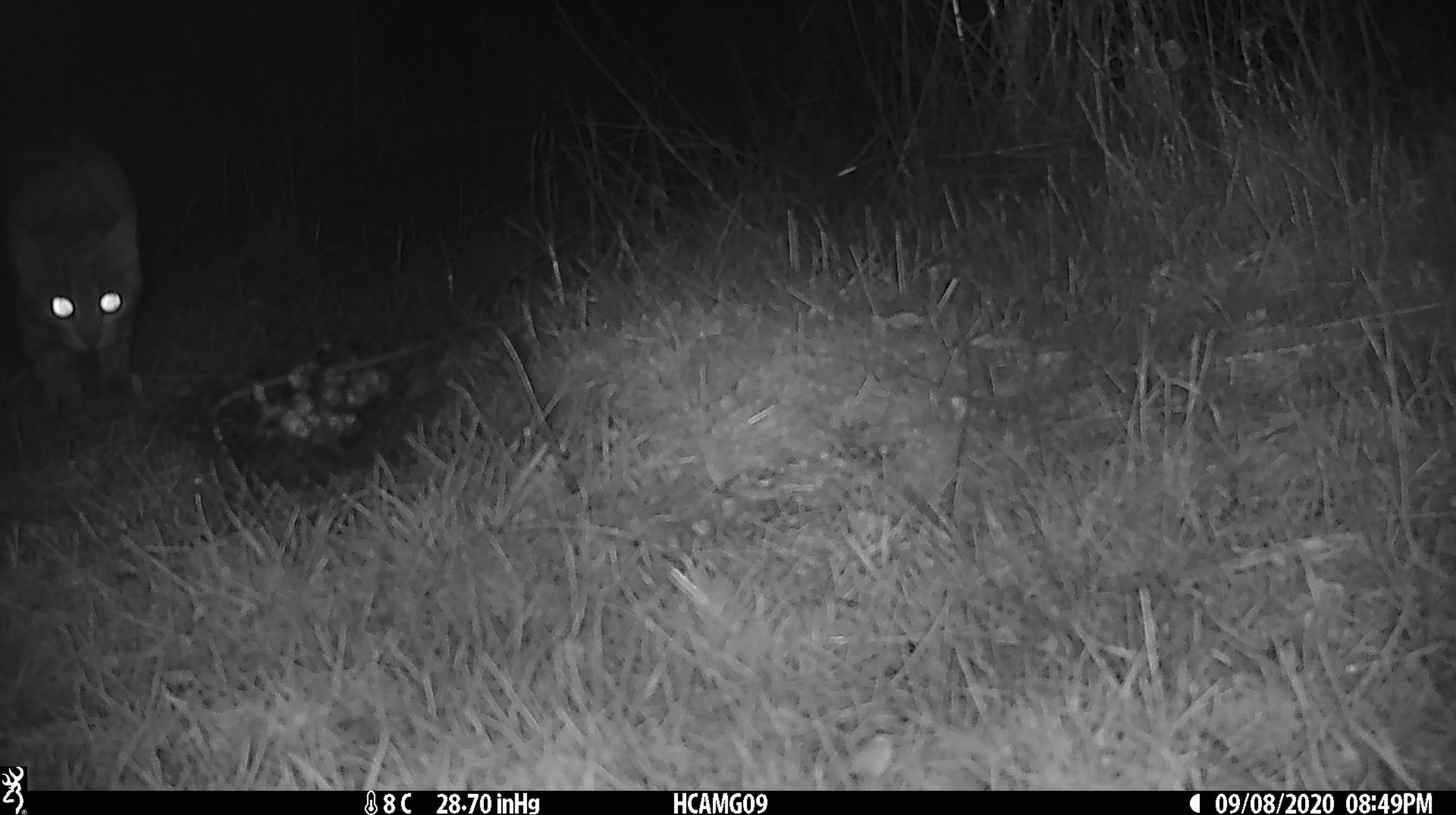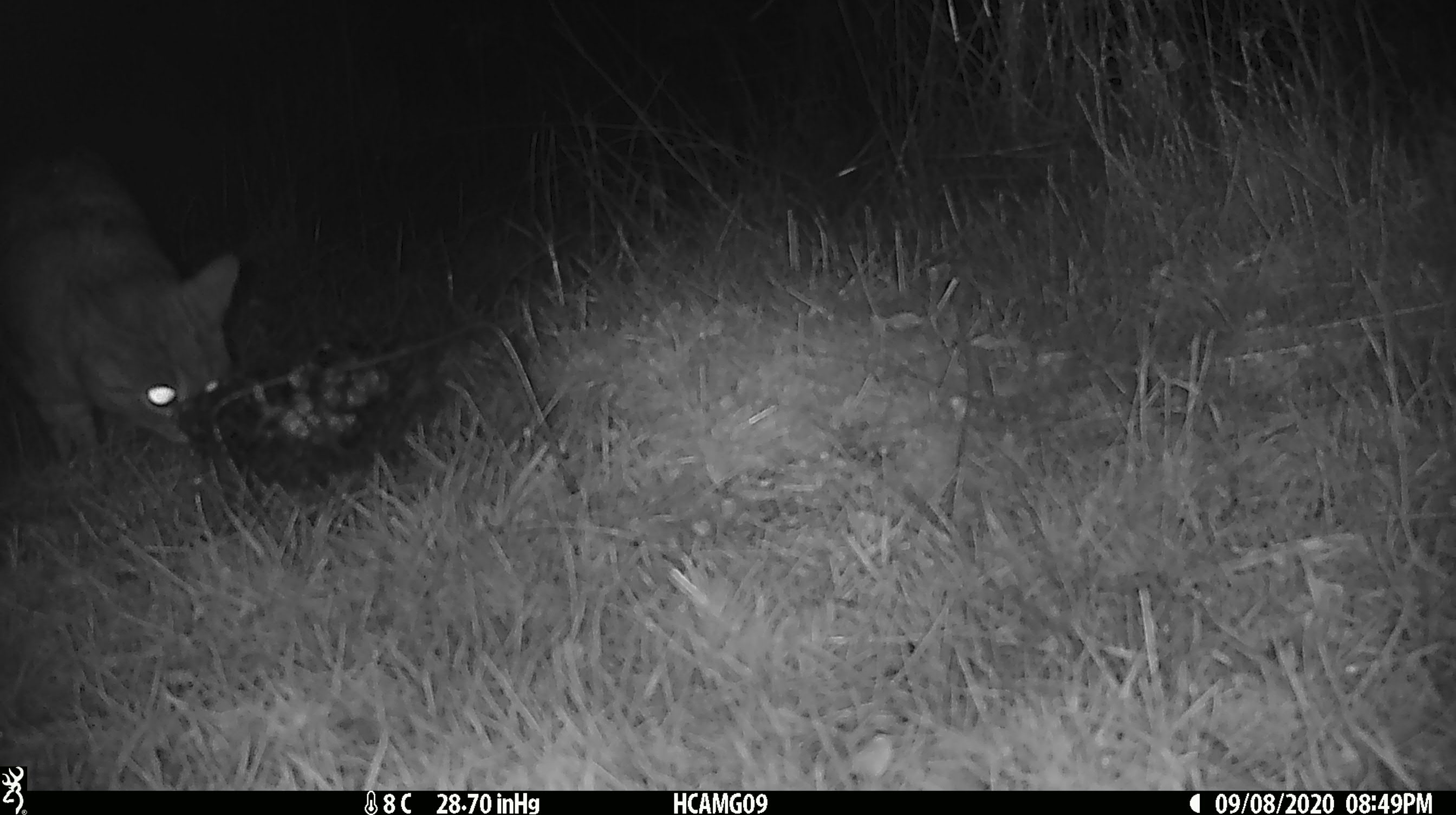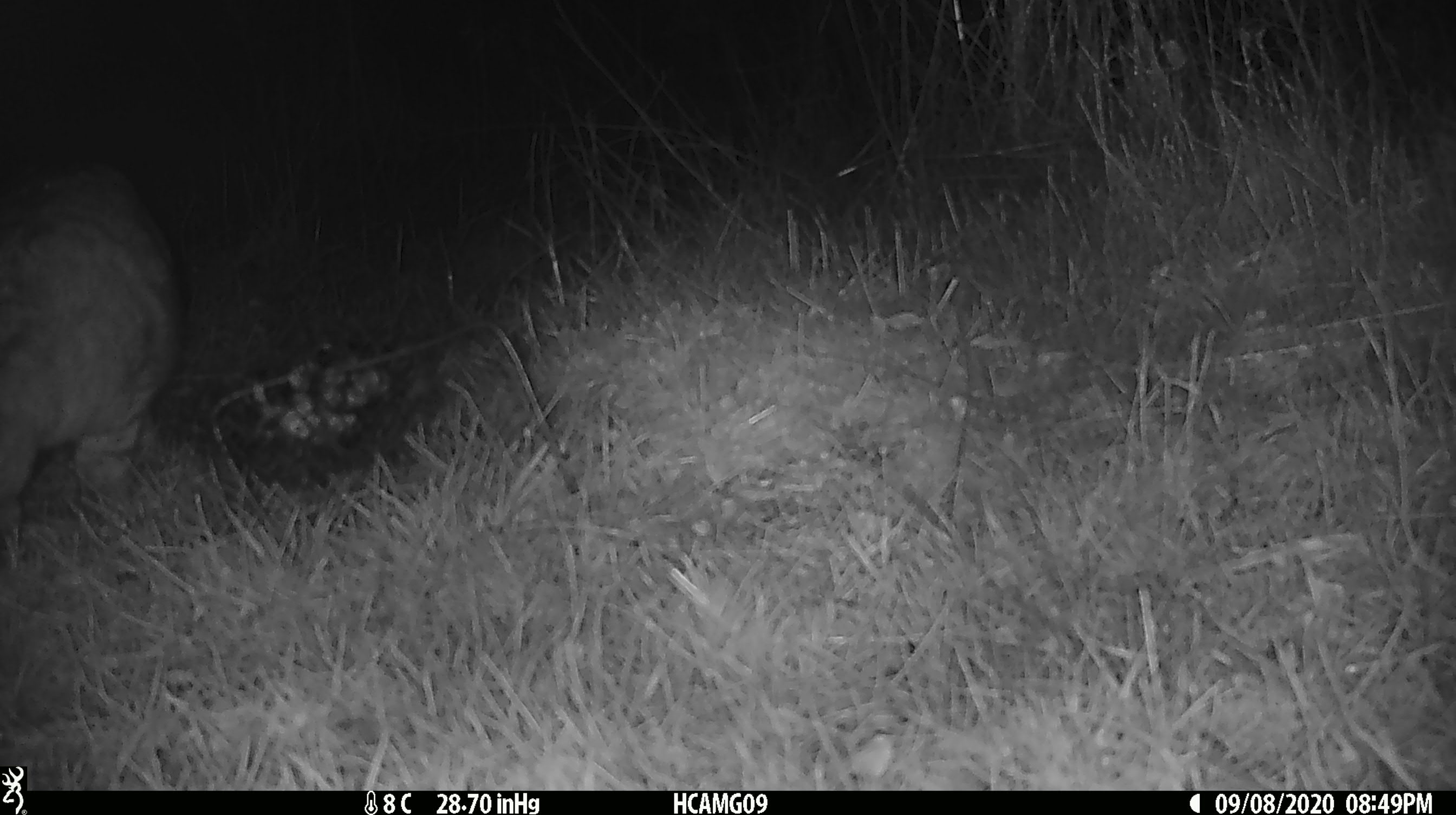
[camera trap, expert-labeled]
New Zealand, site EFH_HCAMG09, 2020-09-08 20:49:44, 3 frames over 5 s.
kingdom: Animalia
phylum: Chordata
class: Mammalia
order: Carnivora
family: Felidae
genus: Felis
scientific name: Felis catus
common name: domestic cat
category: cat